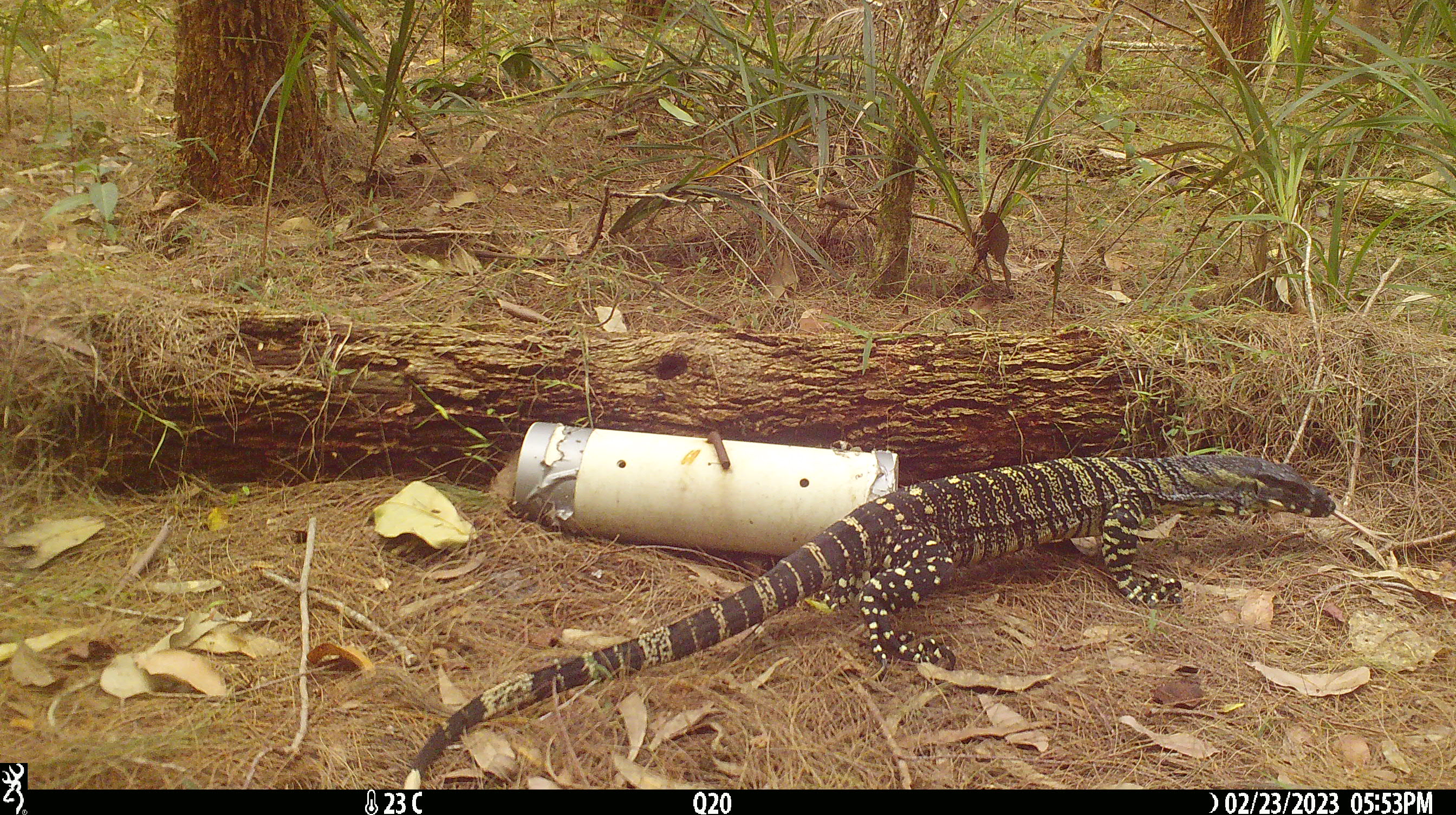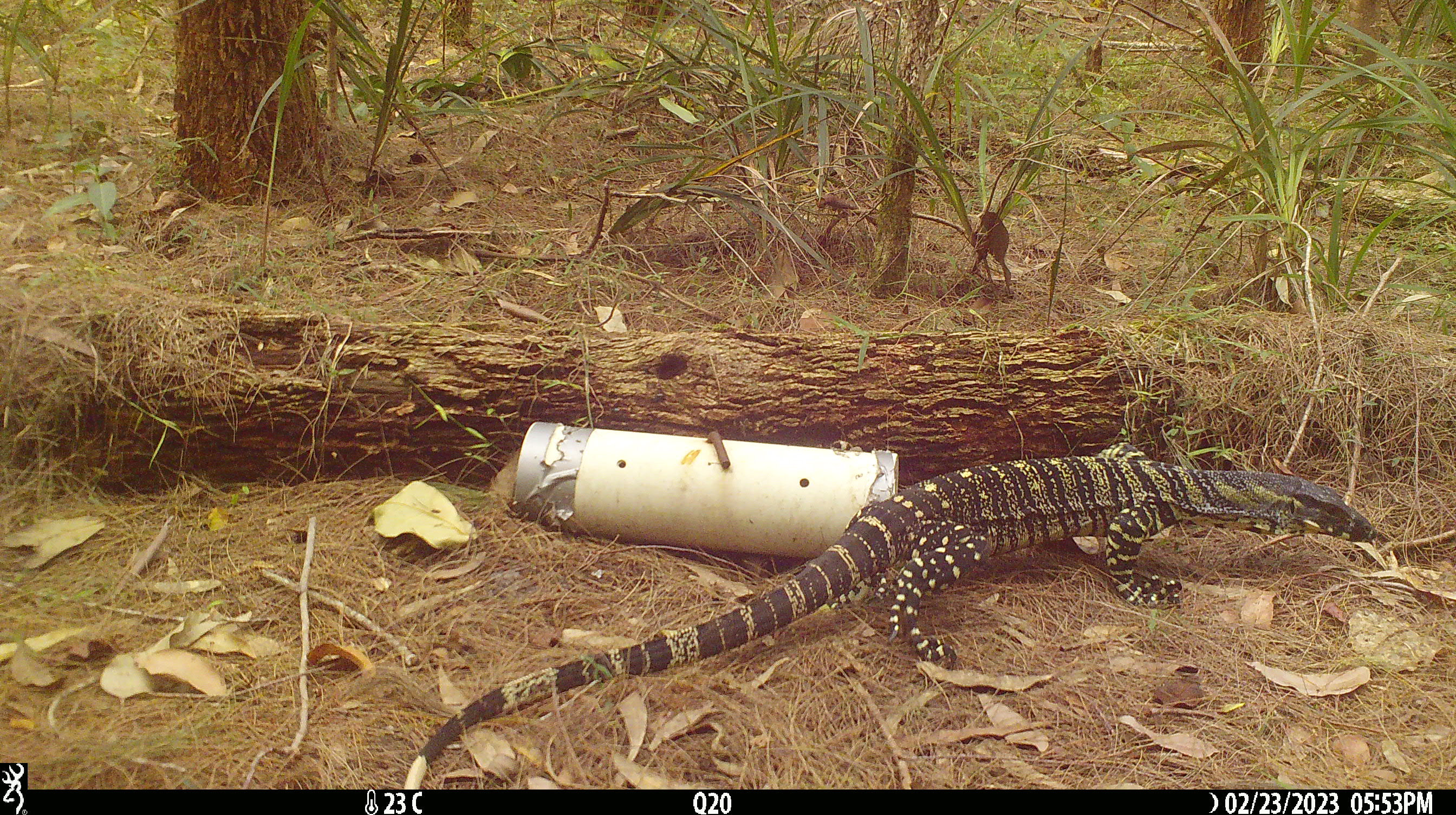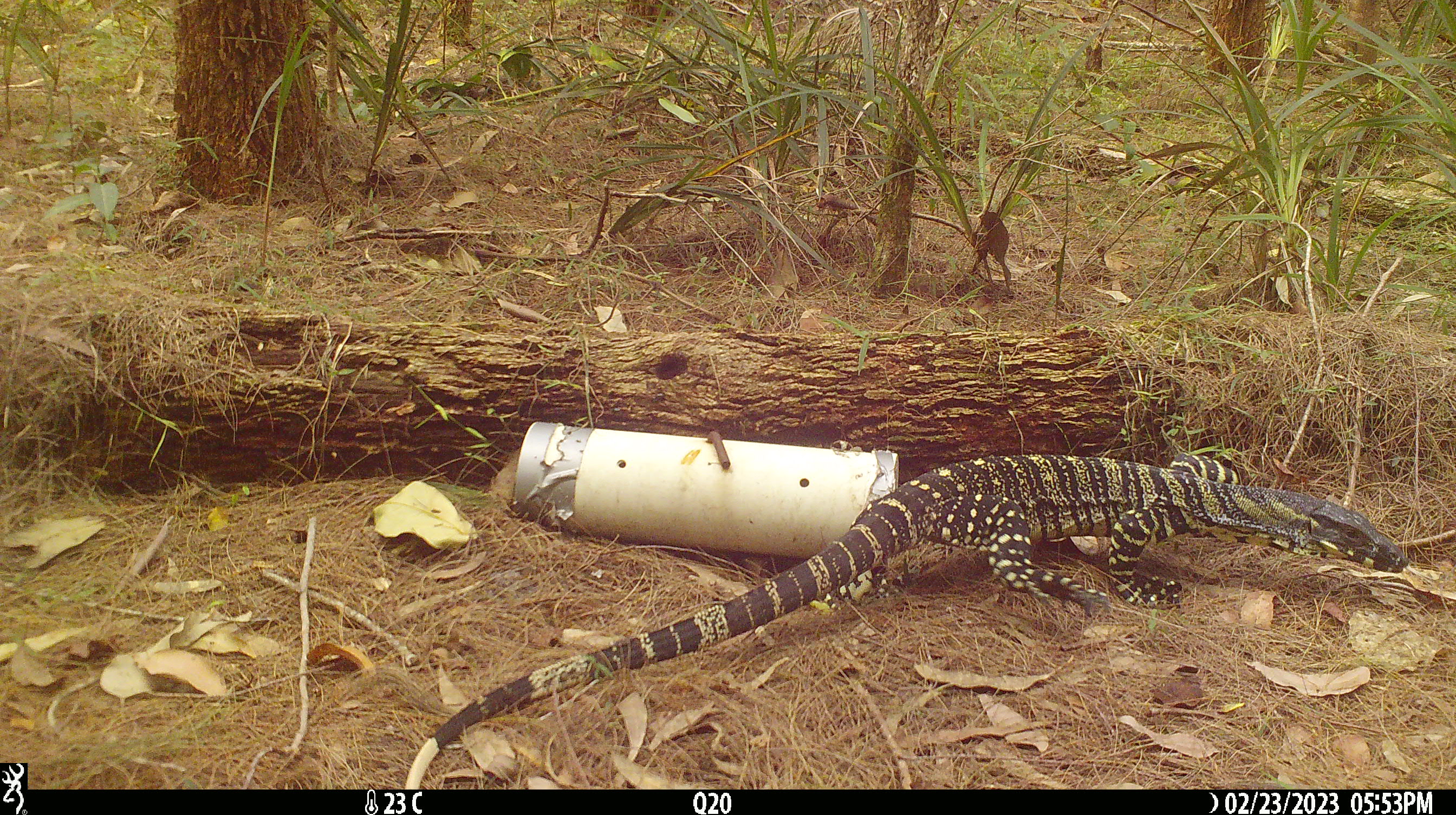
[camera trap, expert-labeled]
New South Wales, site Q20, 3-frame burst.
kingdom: Animalia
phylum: Chordata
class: Reptilia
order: Squamata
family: Varanidae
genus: Varanus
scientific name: Varanus varius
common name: lace monitor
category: goanna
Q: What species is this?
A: Goanna (lace monitor) (Varanus varius).